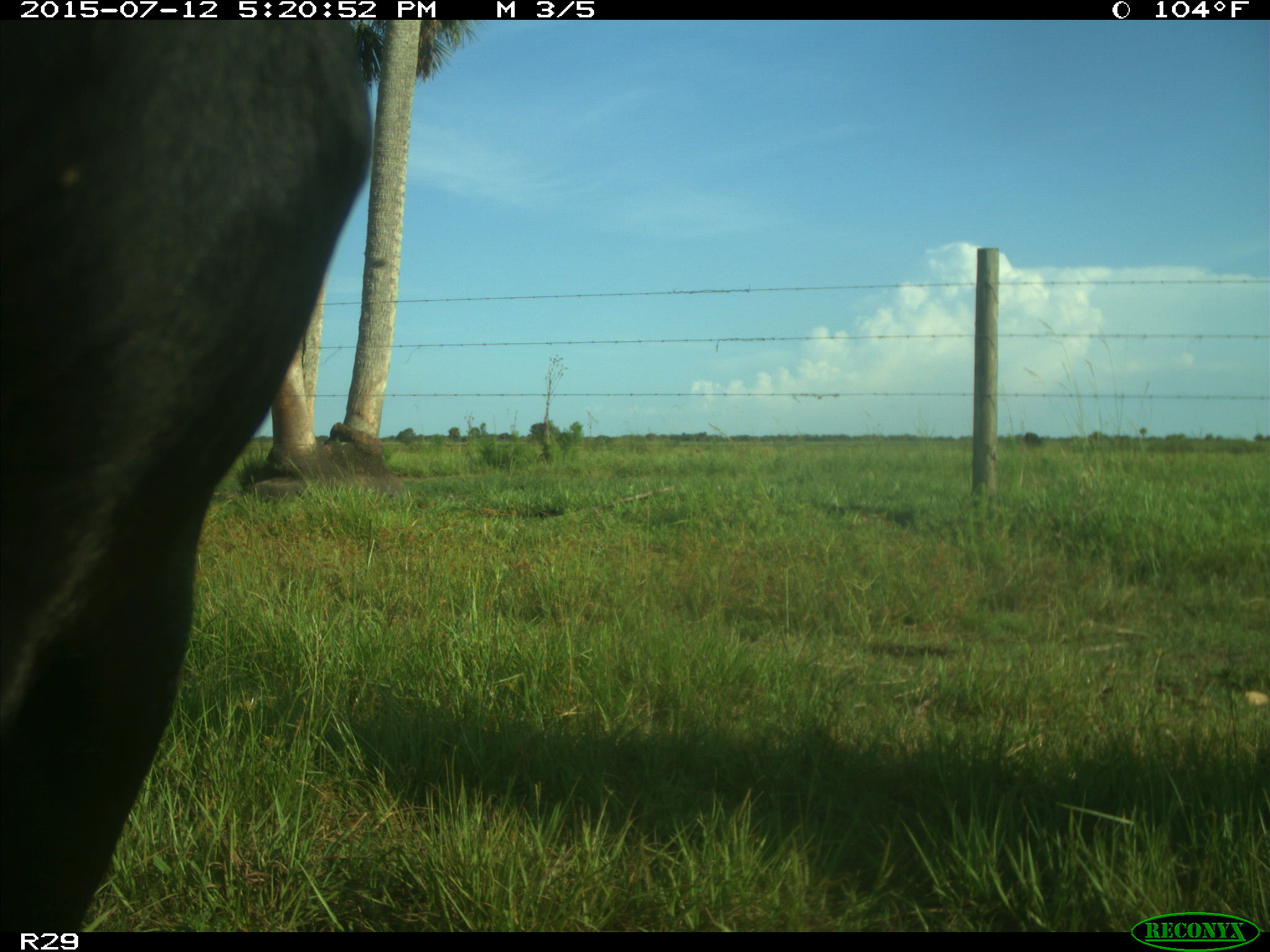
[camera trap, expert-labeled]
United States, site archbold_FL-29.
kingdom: Animalia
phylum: Chordata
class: Mammalia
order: Artiodactyla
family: Bovidae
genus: Bos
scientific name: Bos taurus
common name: domestic cow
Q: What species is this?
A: Bos taurus (domestic cow).